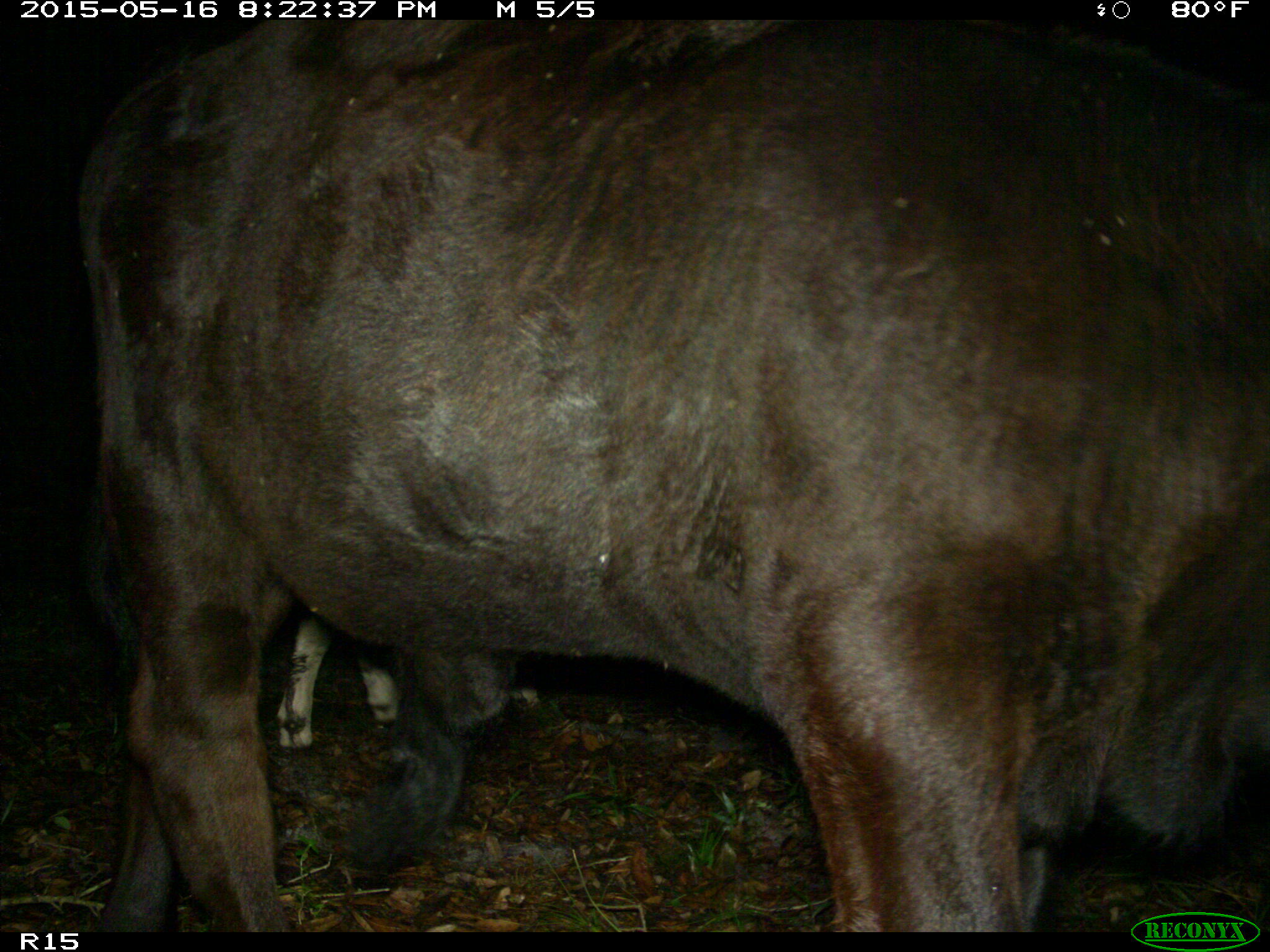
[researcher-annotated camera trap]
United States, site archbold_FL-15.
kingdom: Animalia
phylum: Chordata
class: Mammalia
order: Artiodactyla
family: Bovidae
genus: Bos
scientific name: Bos taurus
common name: domestic cow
Bos taurus (domestic cow).